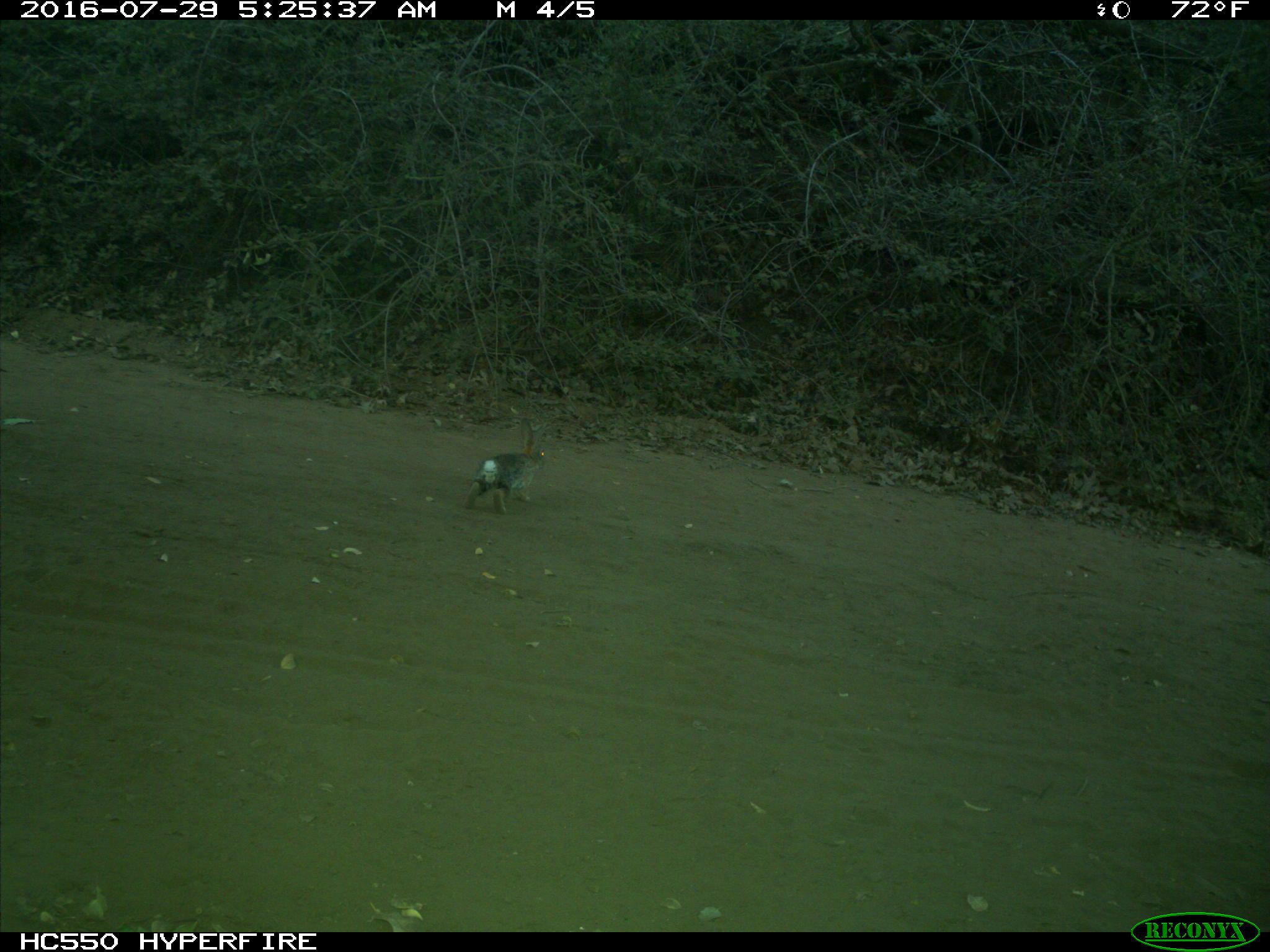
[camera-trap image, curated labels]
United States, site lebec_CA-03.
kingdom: Animalia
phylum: Chordata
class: Mammalia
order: Lagomorpha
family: Leporidae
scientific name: Leporidae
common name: rabbits and hares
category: unidentified rabbit